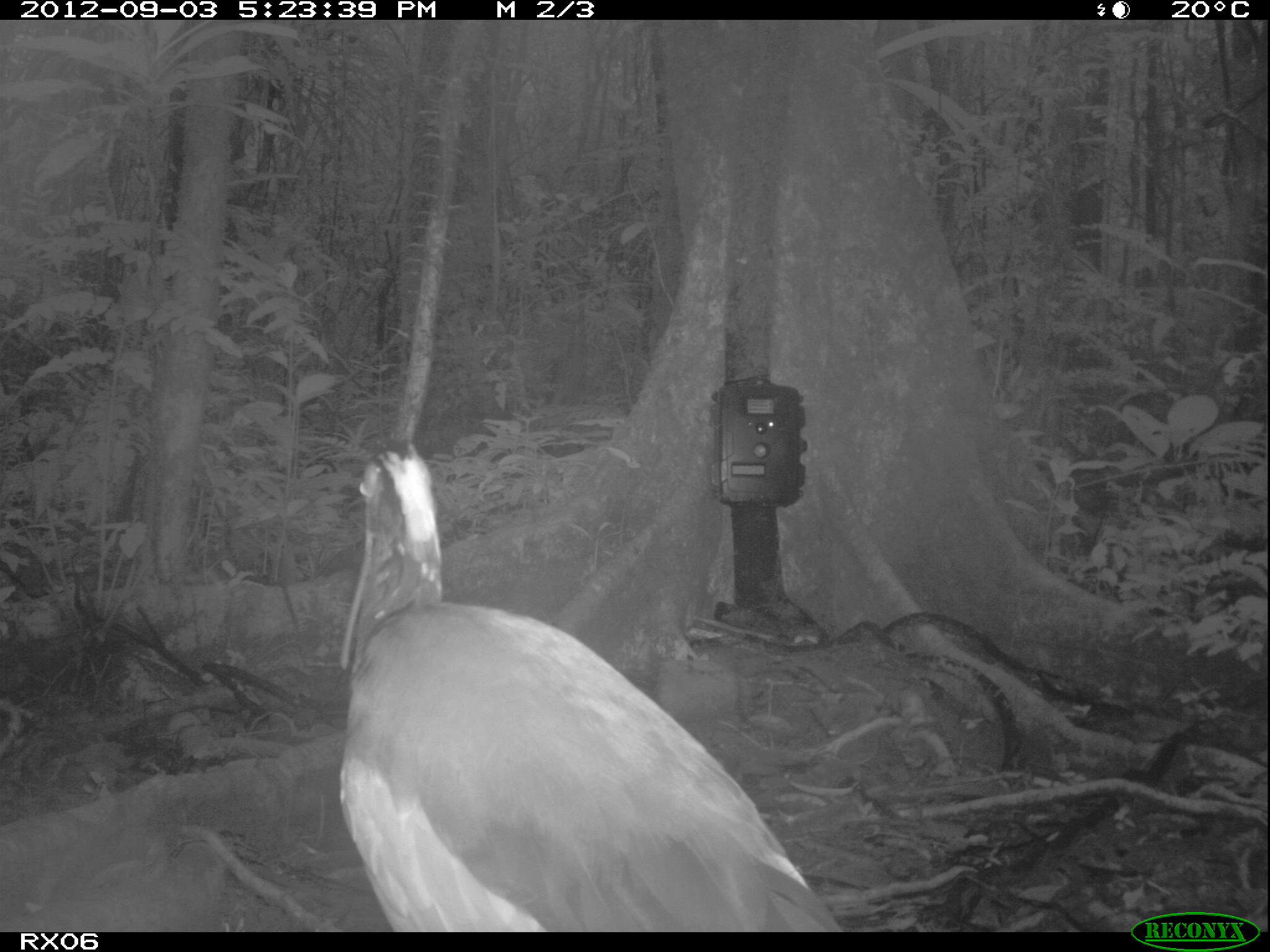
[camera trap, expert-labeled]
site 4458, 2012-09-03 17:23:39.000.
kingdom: Animalia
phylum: Chordata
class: Aves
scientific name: Aves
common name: bird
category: unknown bird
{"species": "unknown bird (bird) (Aves)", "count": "2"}